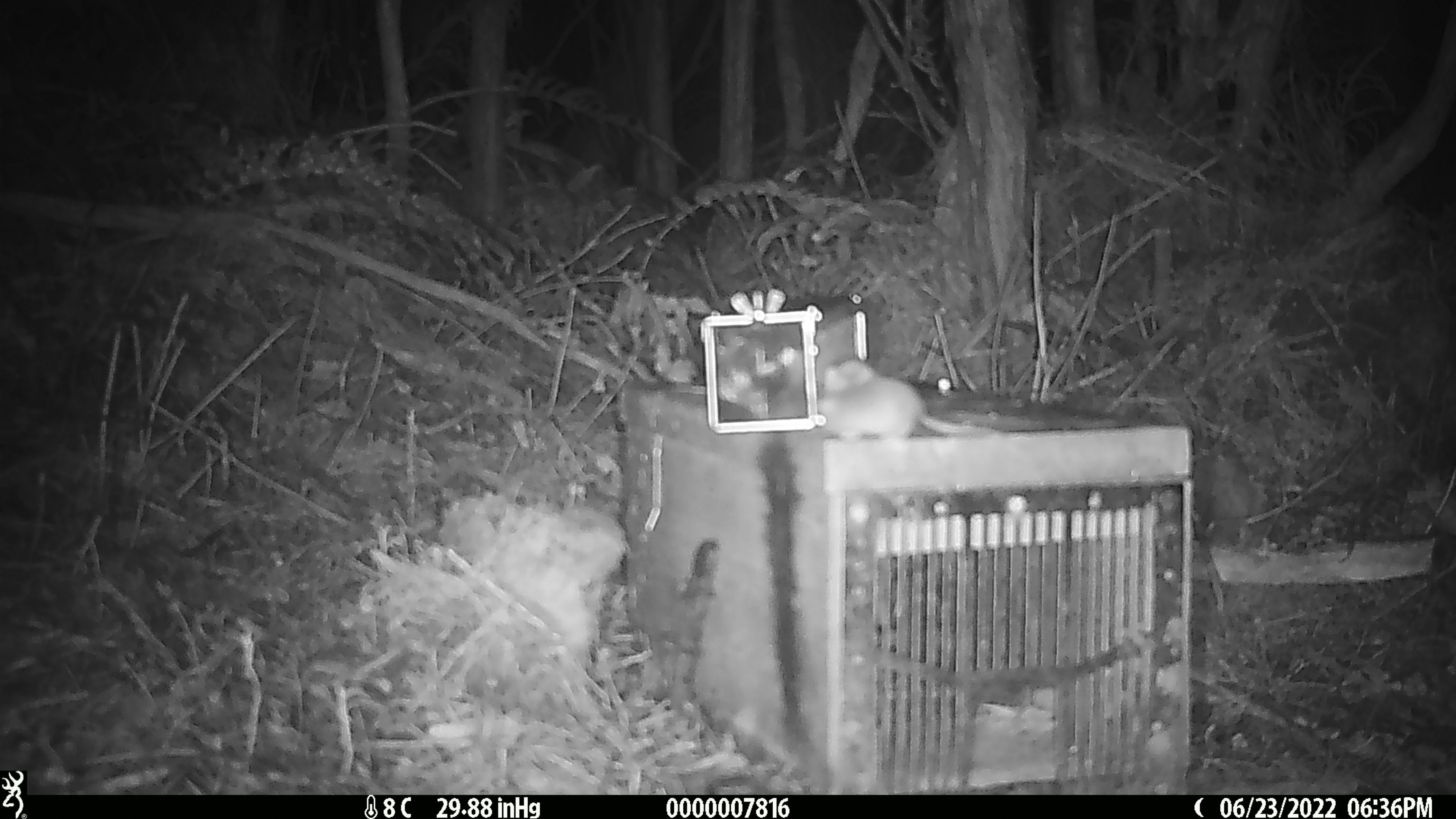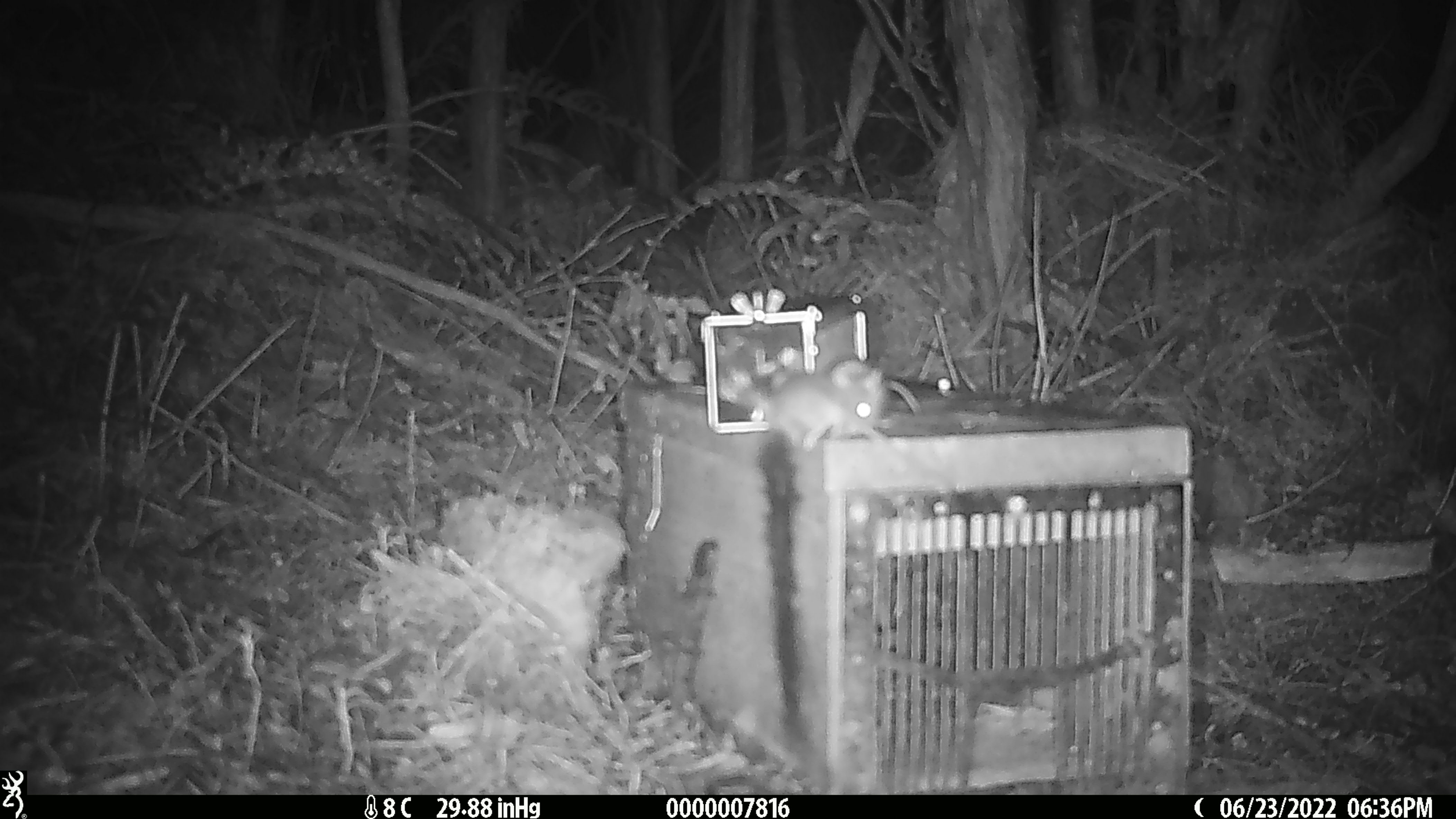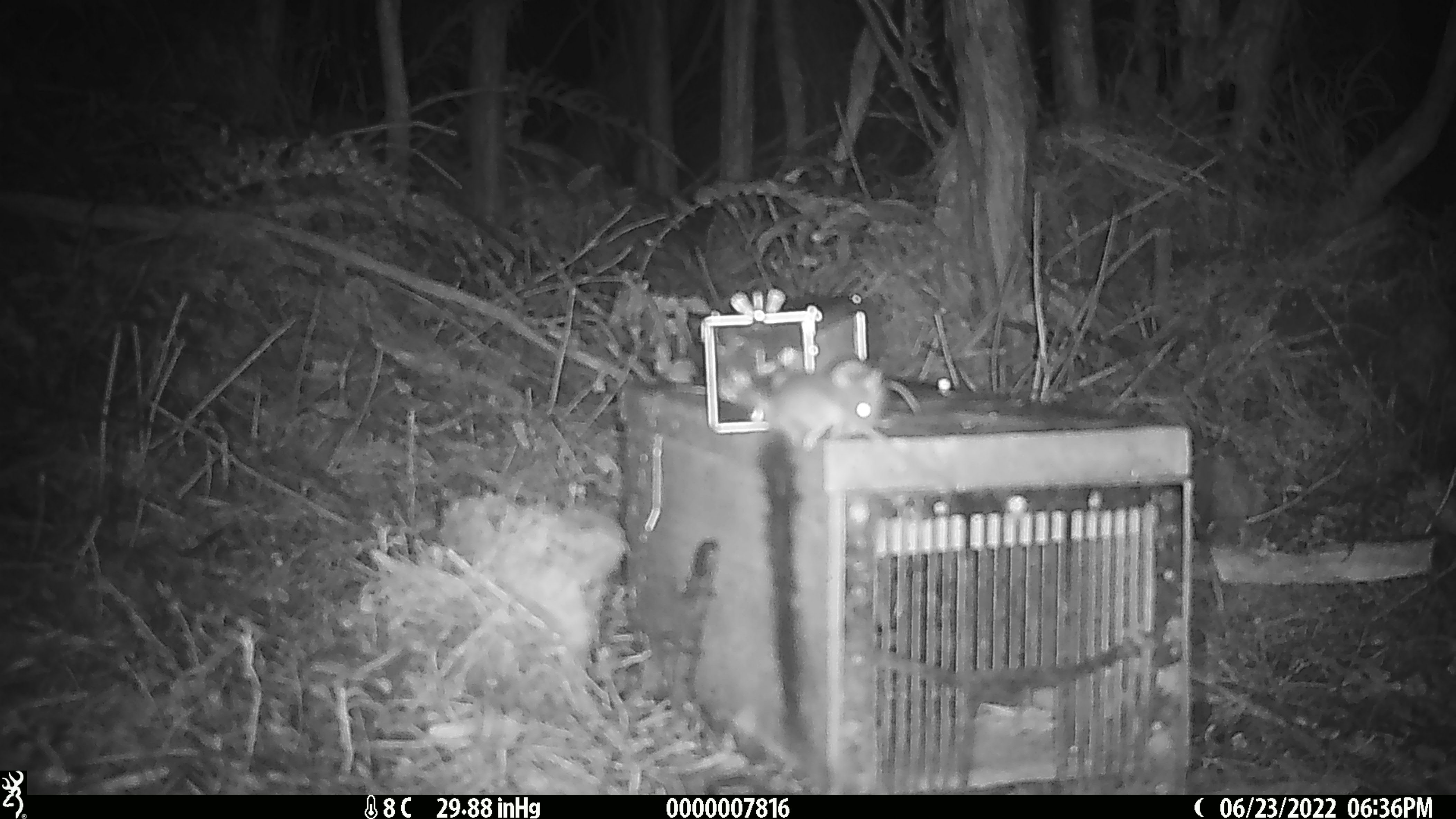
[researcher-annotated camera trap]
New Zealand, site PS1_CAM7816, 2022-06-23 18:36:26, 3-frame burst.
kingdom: Animalia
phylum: Chordata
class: Mammalia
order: Rodentia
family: Muridae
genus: Mus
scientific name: Mus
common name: mouse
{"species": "mouse (Mus)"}